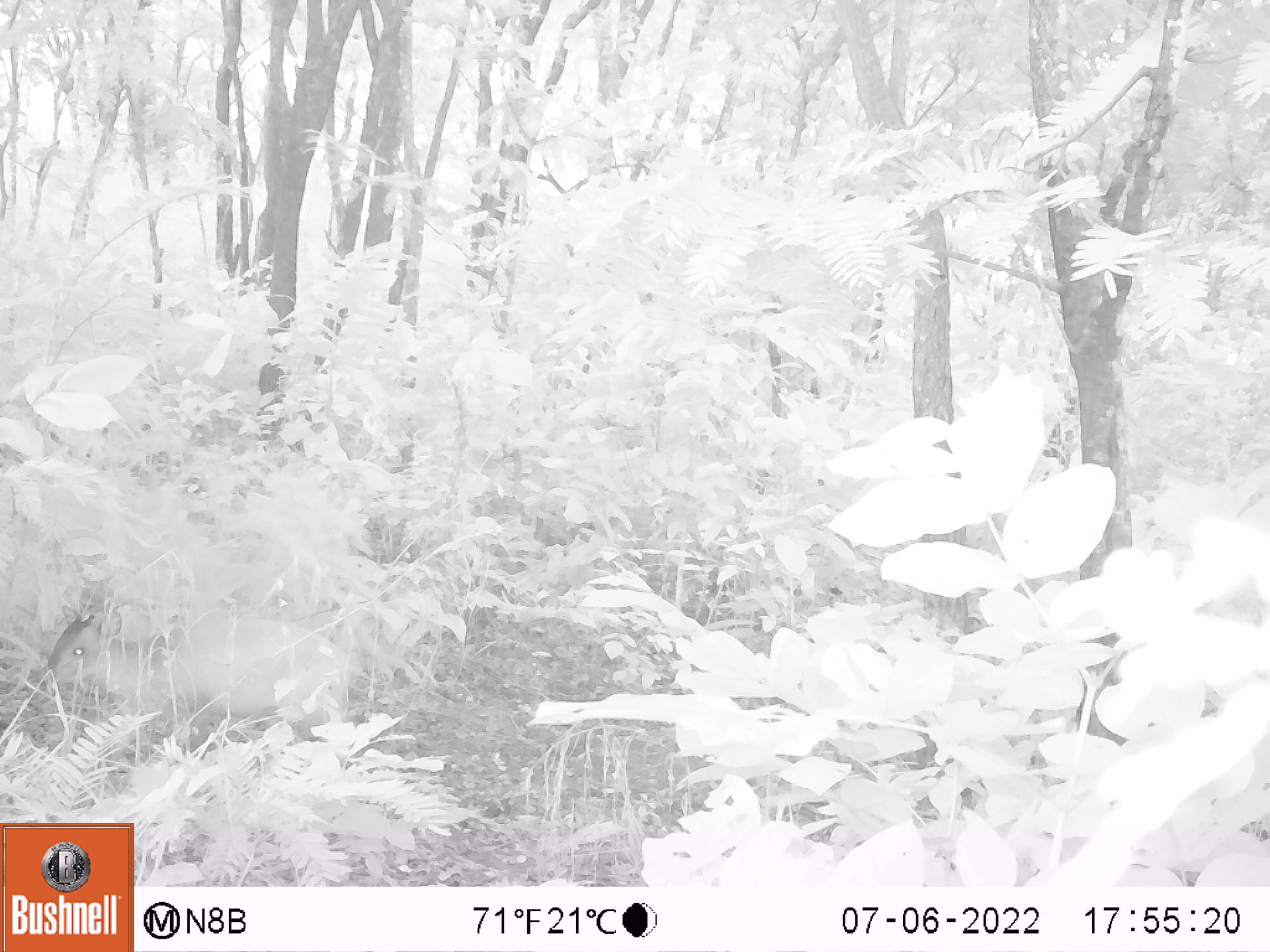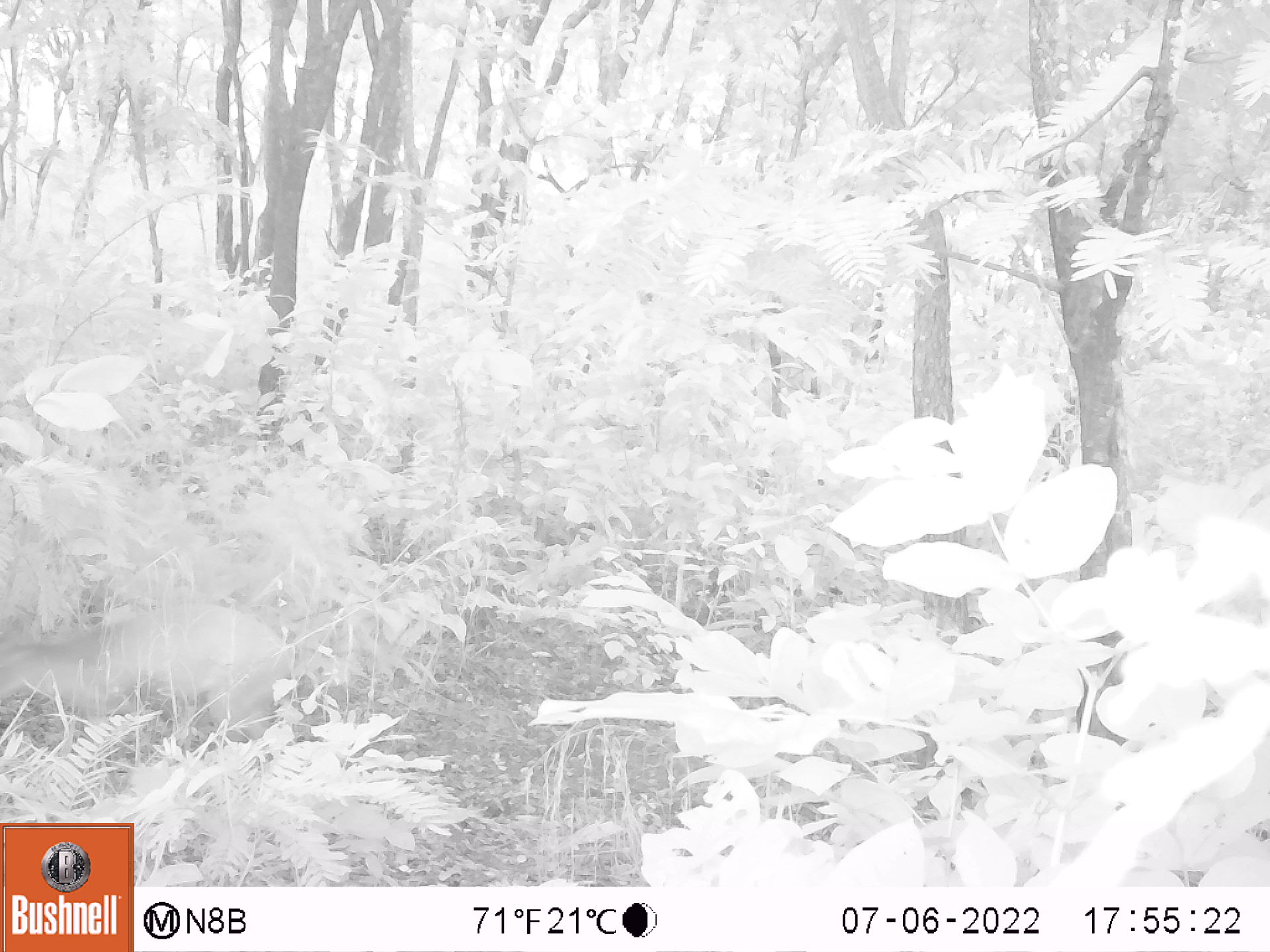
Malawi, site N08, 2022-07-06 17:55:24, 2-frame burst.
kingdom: Animalia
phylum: Chordata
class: Mammalia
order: Artiodactyla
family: Bovidae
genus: Cephalophorus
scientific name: Cephalophorus natalensis natalensis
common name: red duiker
Red duiker (Cephalophorus natalensis natalensis), count 1.